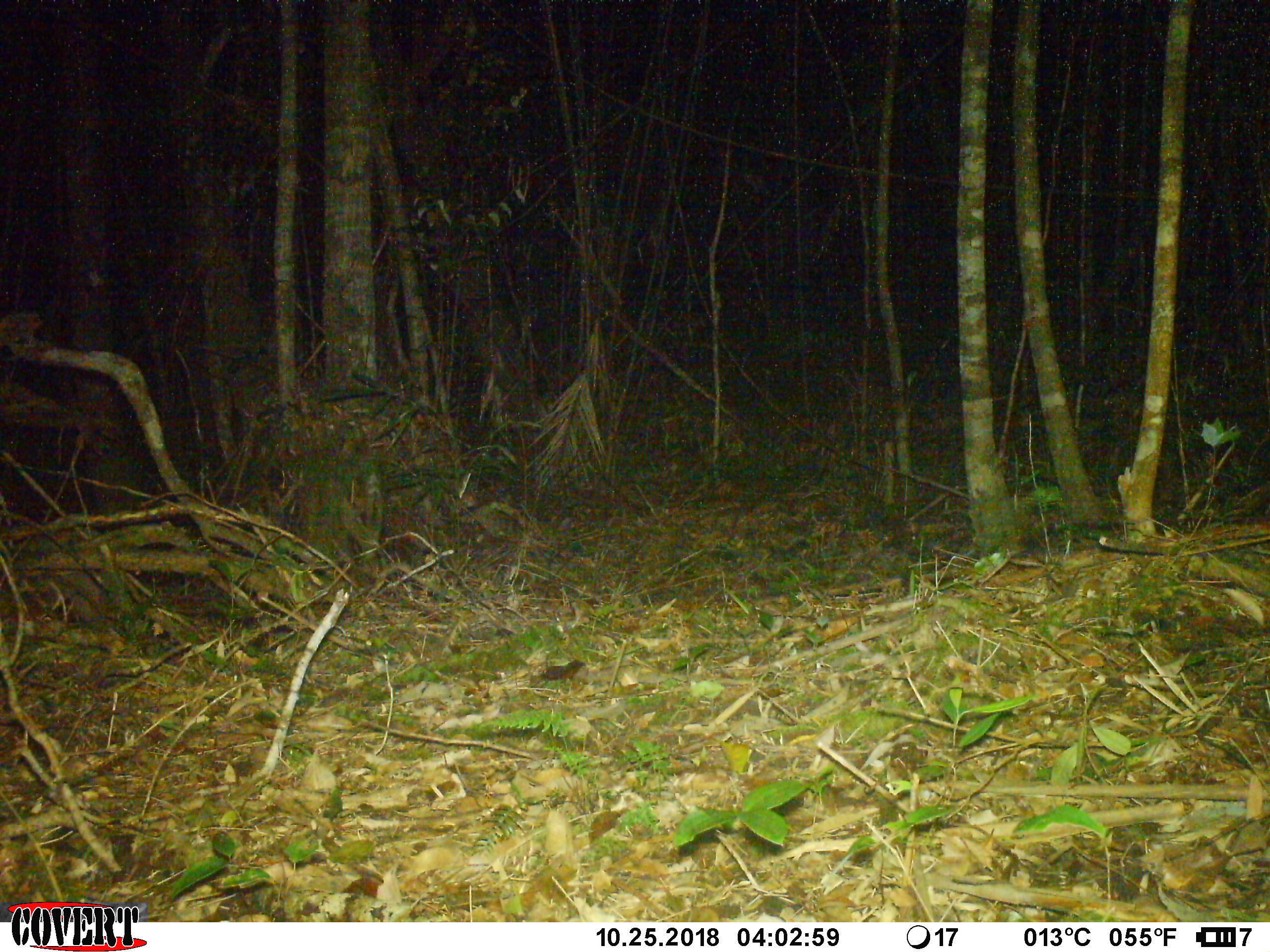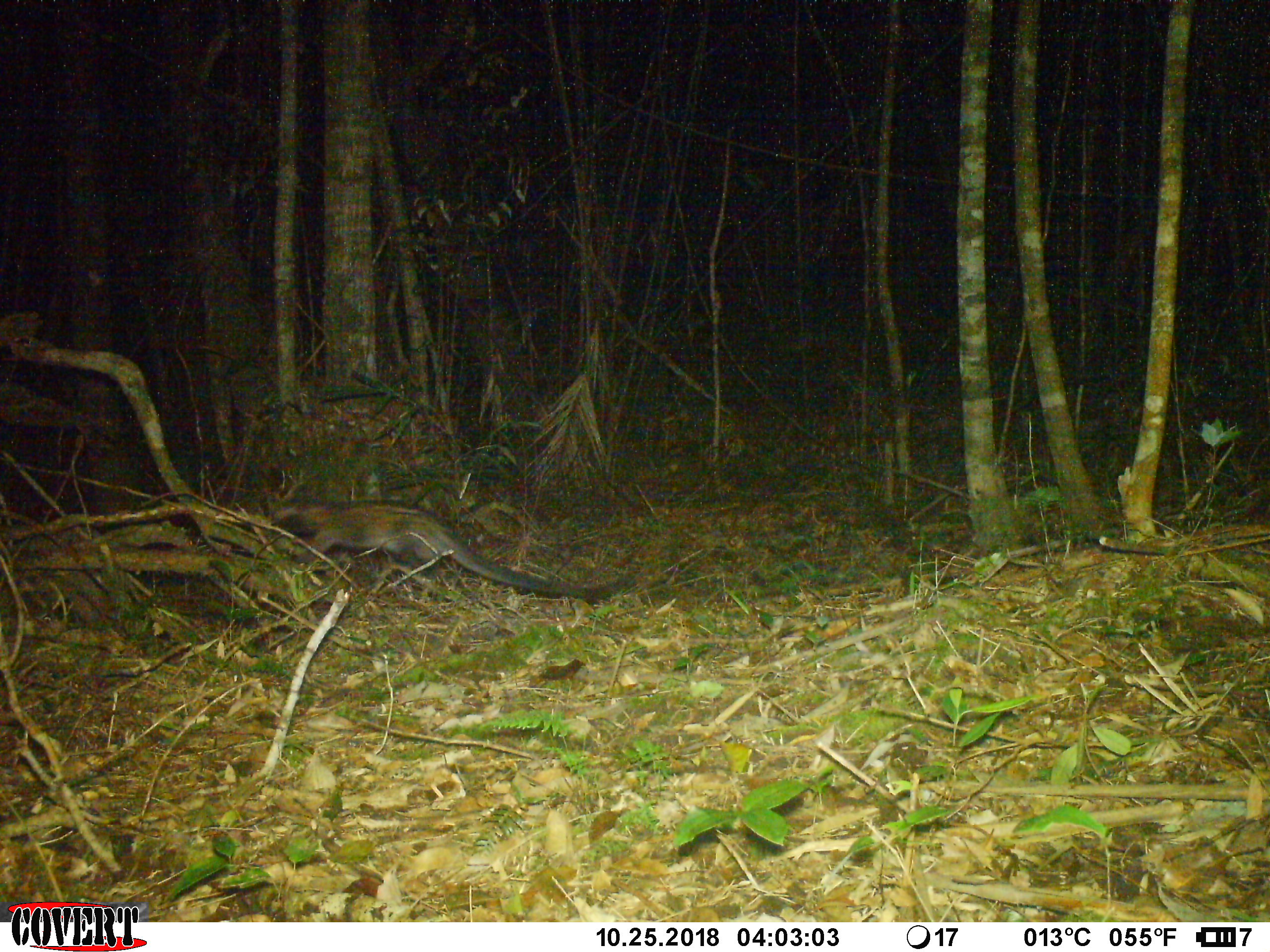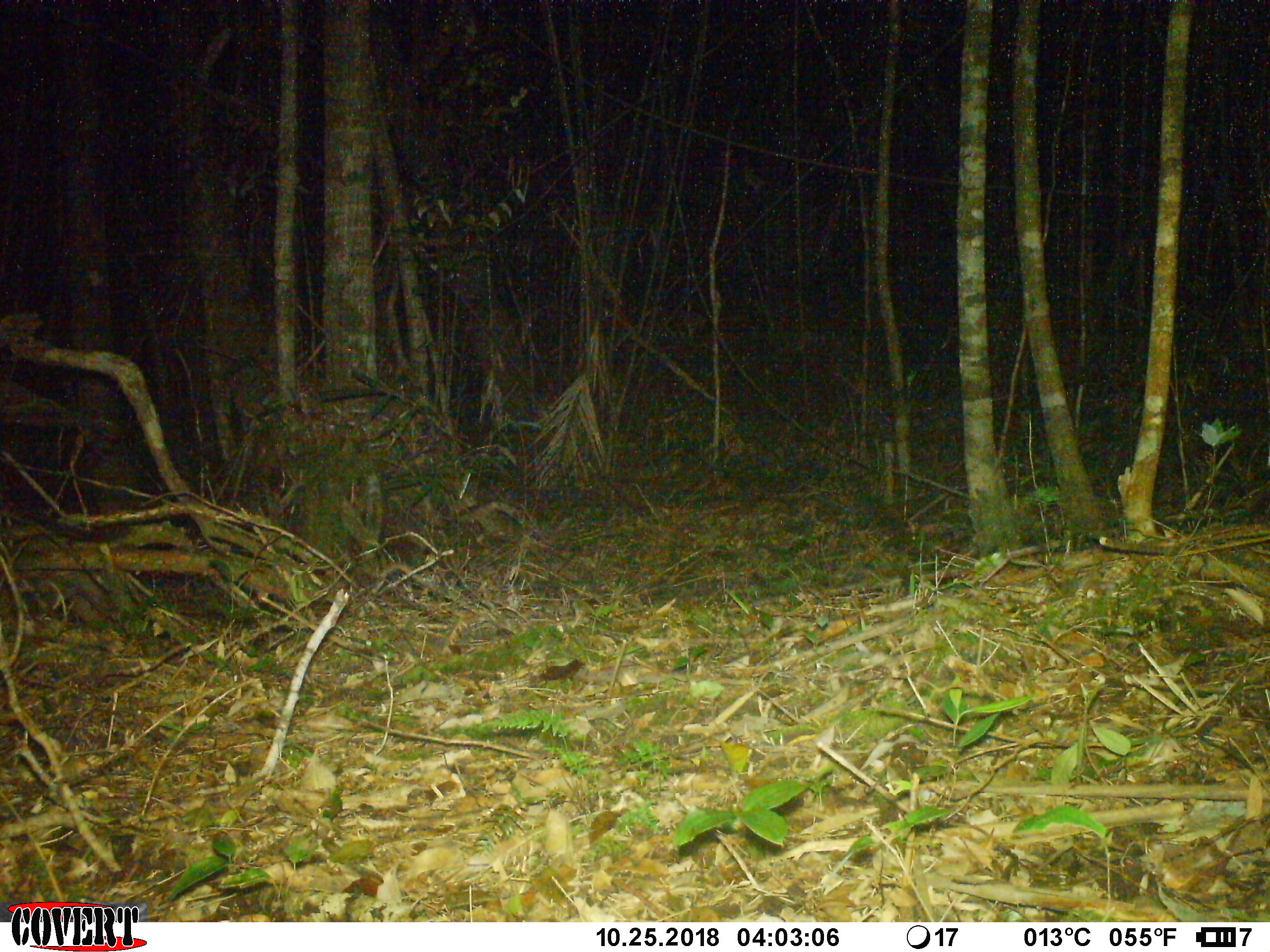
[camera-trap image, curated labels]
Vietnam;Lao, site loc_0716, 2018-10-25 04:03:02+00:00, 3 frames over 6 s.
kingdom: Animalia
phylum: Chordata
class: Mammalia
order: Carnivora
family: Viverridae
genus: Paradoxurus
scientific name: Paradoxurus hermaphroditus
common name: common palm civet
Common palm civet (Paradoxurus hermaphroditus). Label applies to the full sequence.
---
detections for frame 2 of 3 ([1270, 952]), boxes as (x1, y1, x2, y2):
common palm civet: (261, 498, 639, 603)